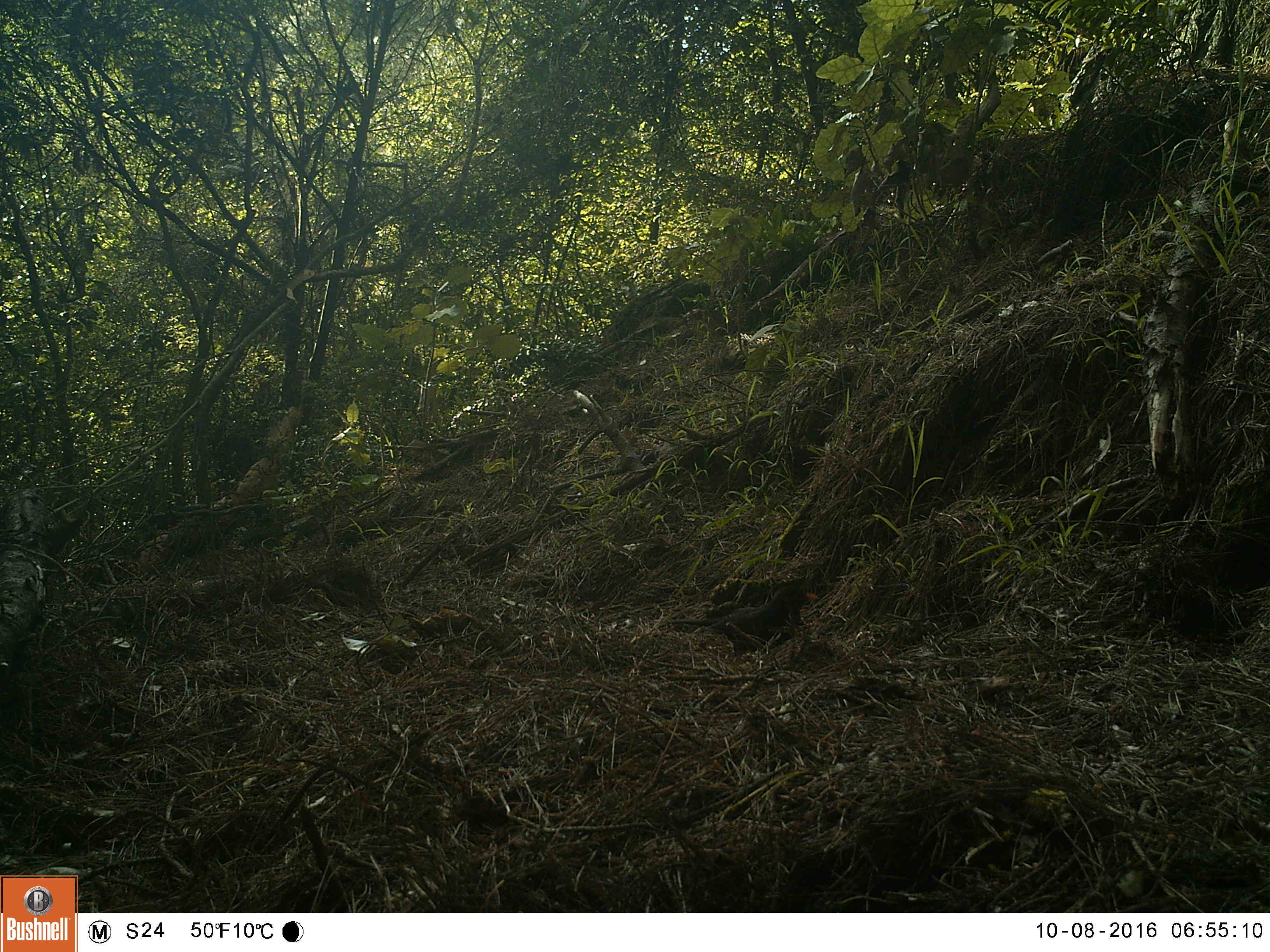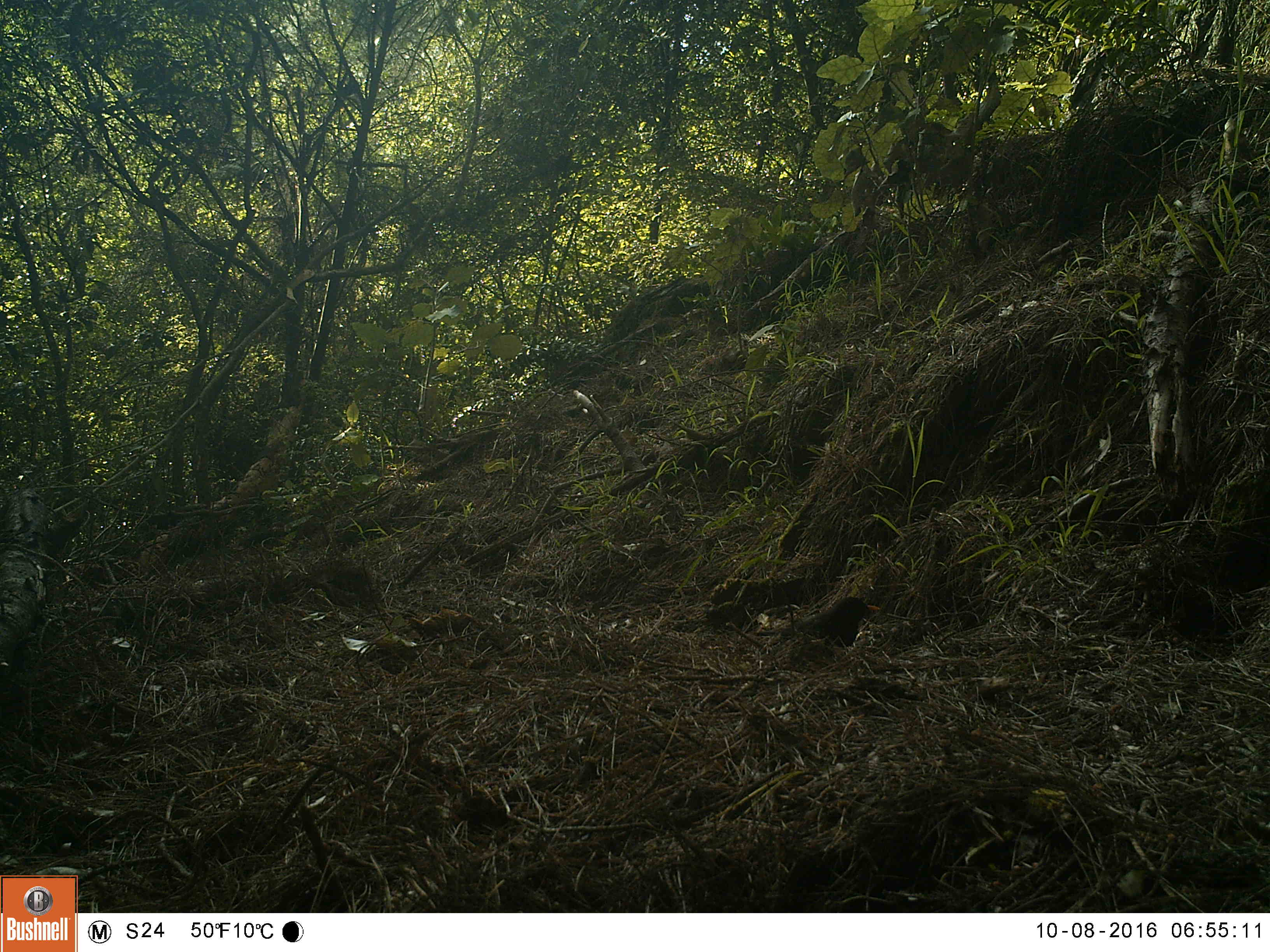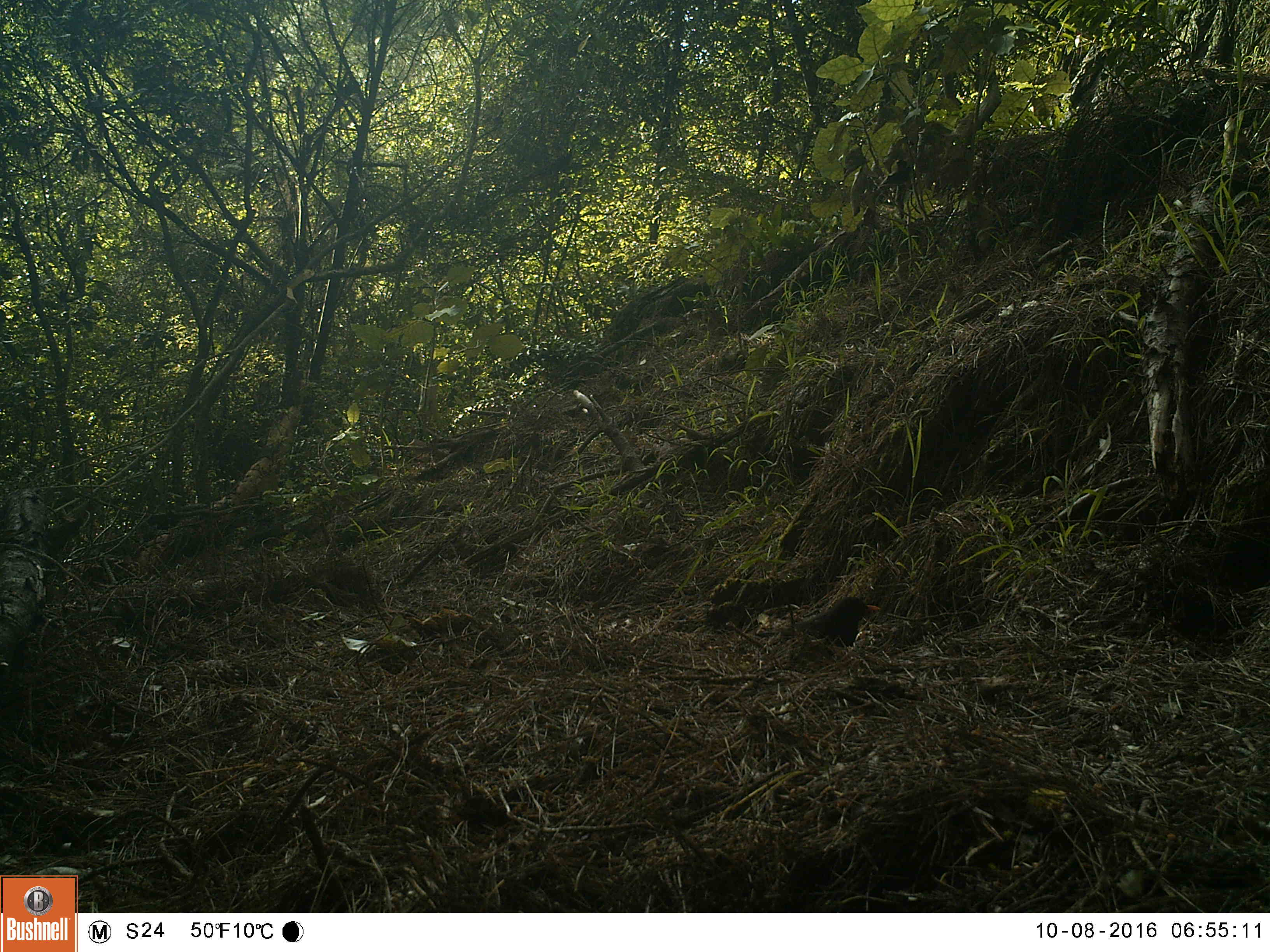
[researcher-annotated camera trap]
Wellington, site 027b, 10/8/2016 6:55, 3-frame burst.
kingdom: Animalia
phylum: Chordata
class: Aves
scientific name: Aves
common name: bird